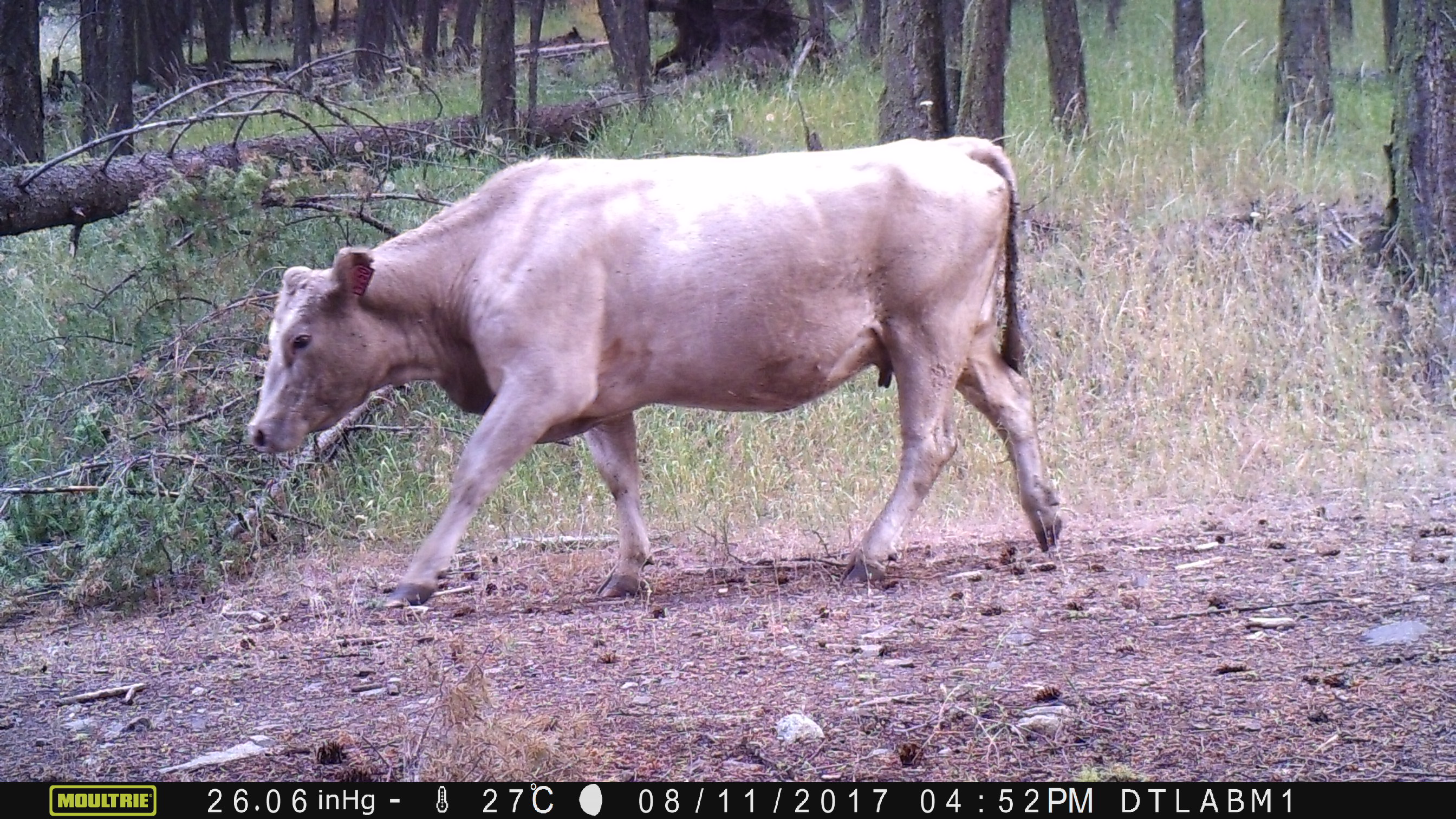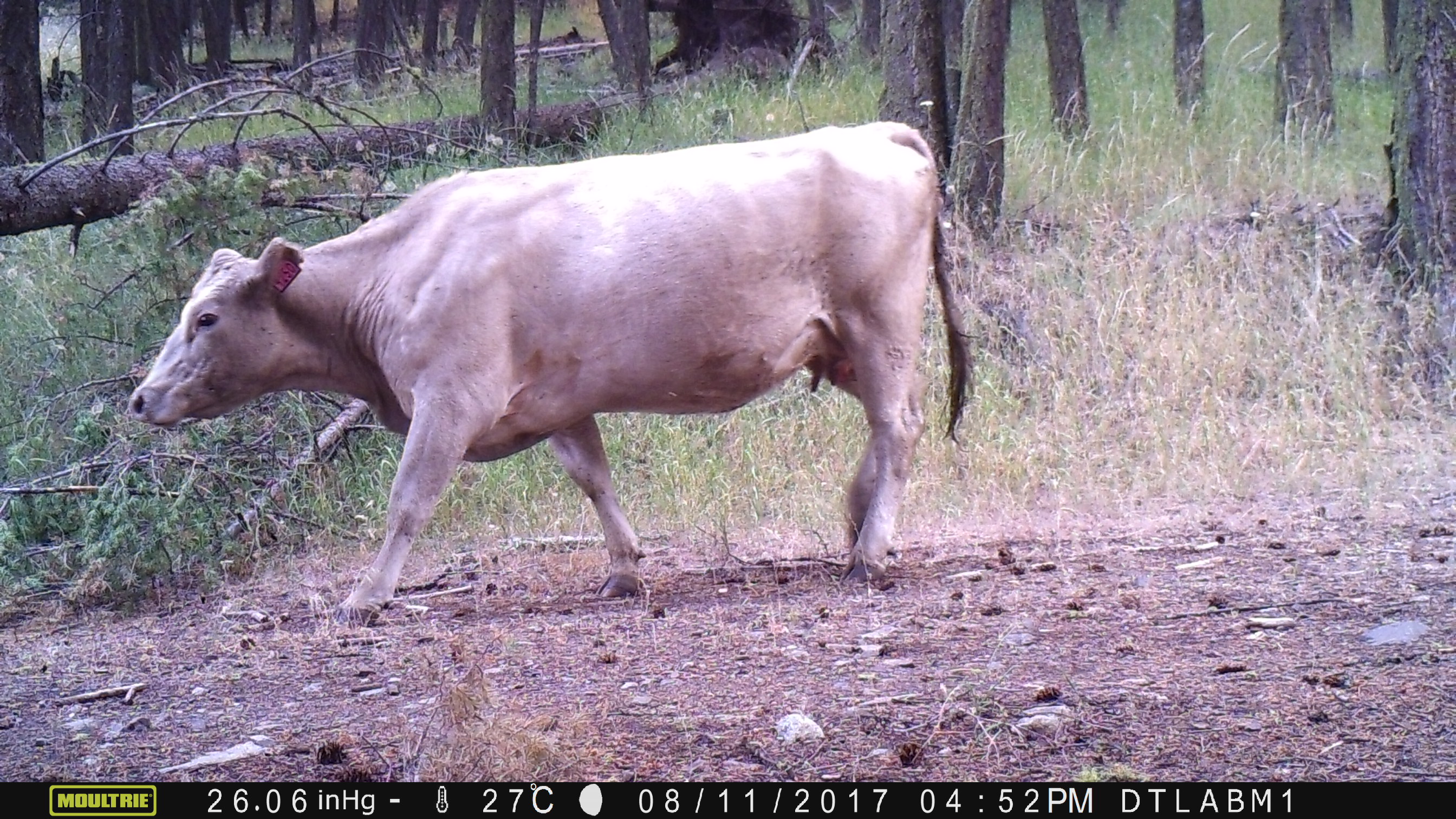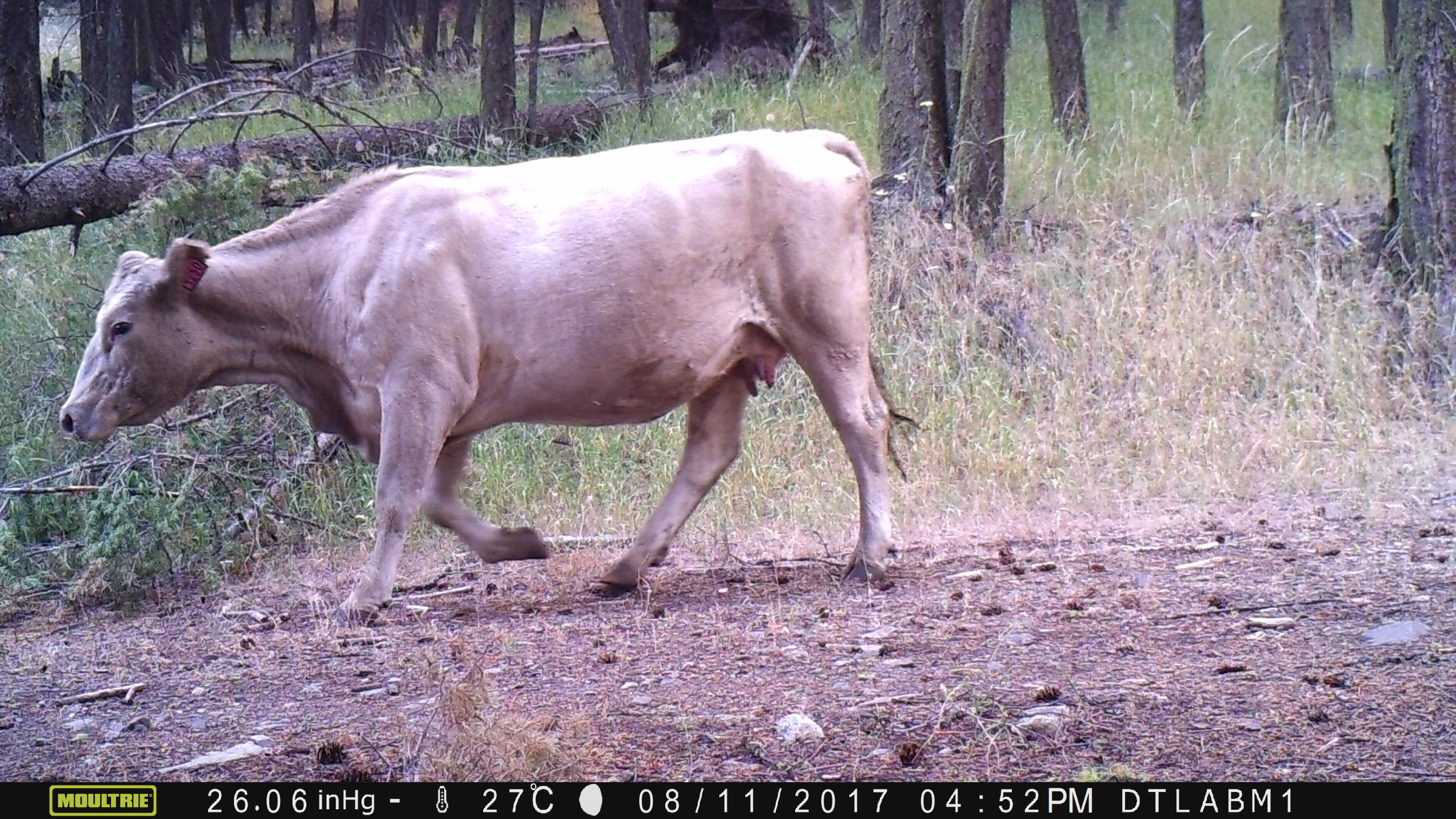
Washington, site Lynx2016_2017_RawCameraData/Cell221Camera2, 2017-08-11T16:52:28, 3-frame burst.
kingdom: Animalia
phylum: Chordata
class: Mammalia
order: Artiodactyla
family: Bovidae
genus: Bos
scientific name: Bos taurus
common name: domestic cattle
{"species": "domestic cattle (Bos taurus)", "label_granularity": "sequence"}